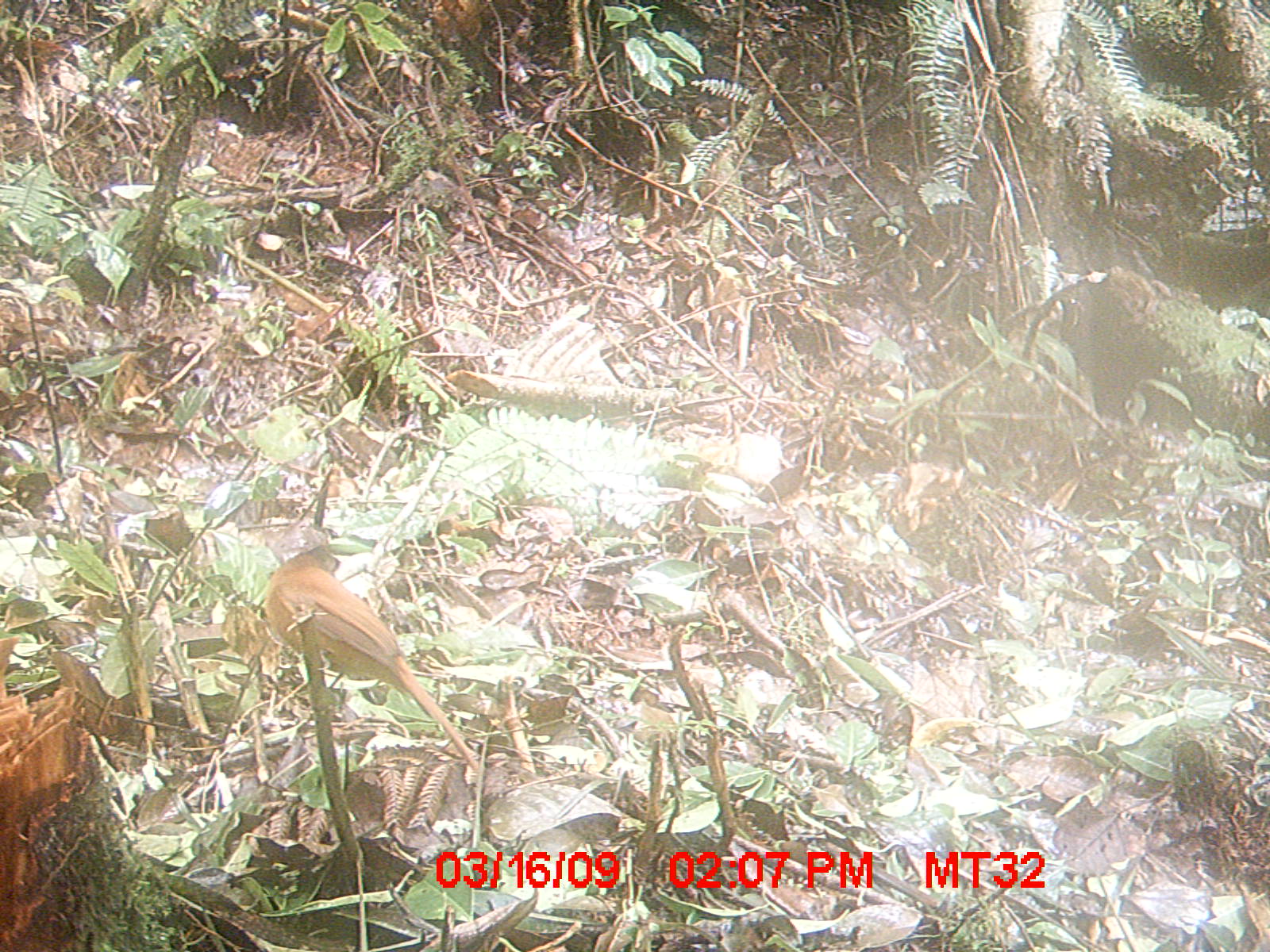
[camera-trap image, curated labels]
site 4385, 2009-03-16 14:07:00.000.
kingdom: Animalia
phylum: Chordata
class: Aves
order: Passeriformes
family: Monarchidae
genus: Terpsiphone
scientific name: Terpsiphone mutata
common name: madagascar paradise-flycatcher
Terpsiphone mutata (madagascar paradise-flycatcher), count 1.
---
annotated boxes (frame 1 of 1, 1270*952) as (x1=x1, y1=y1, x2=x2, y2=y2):
terpsiphone mutata: (x1=262, y1=544, x2=480, y2=772)